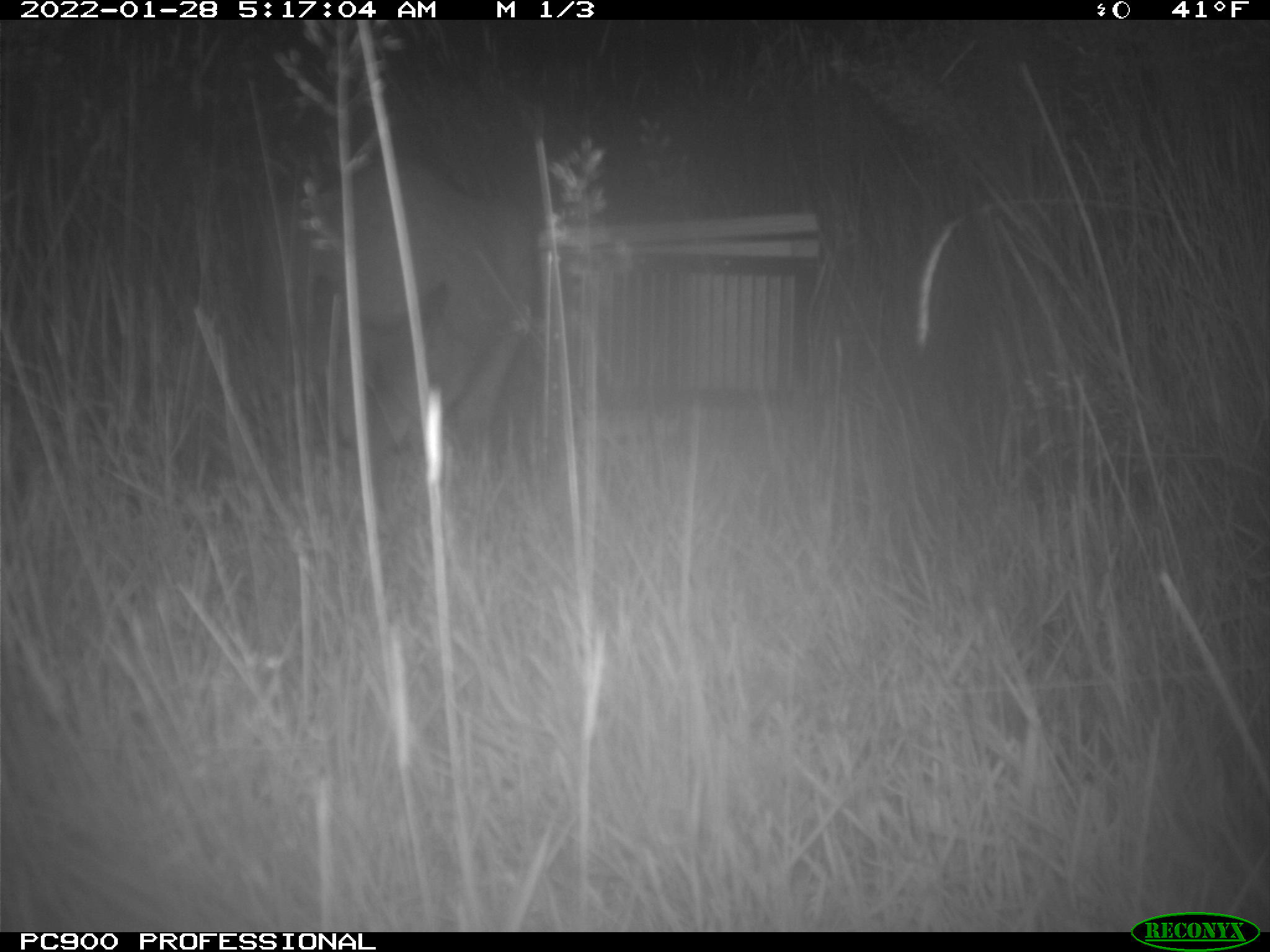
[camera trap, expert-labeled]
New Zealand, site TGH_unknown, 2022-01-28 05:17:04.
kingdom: Animalia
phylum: Chordata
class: Mammalia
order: Diprotodontia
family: Macropodidae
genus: Notamacropus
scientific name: Notamacropus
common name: wallaby